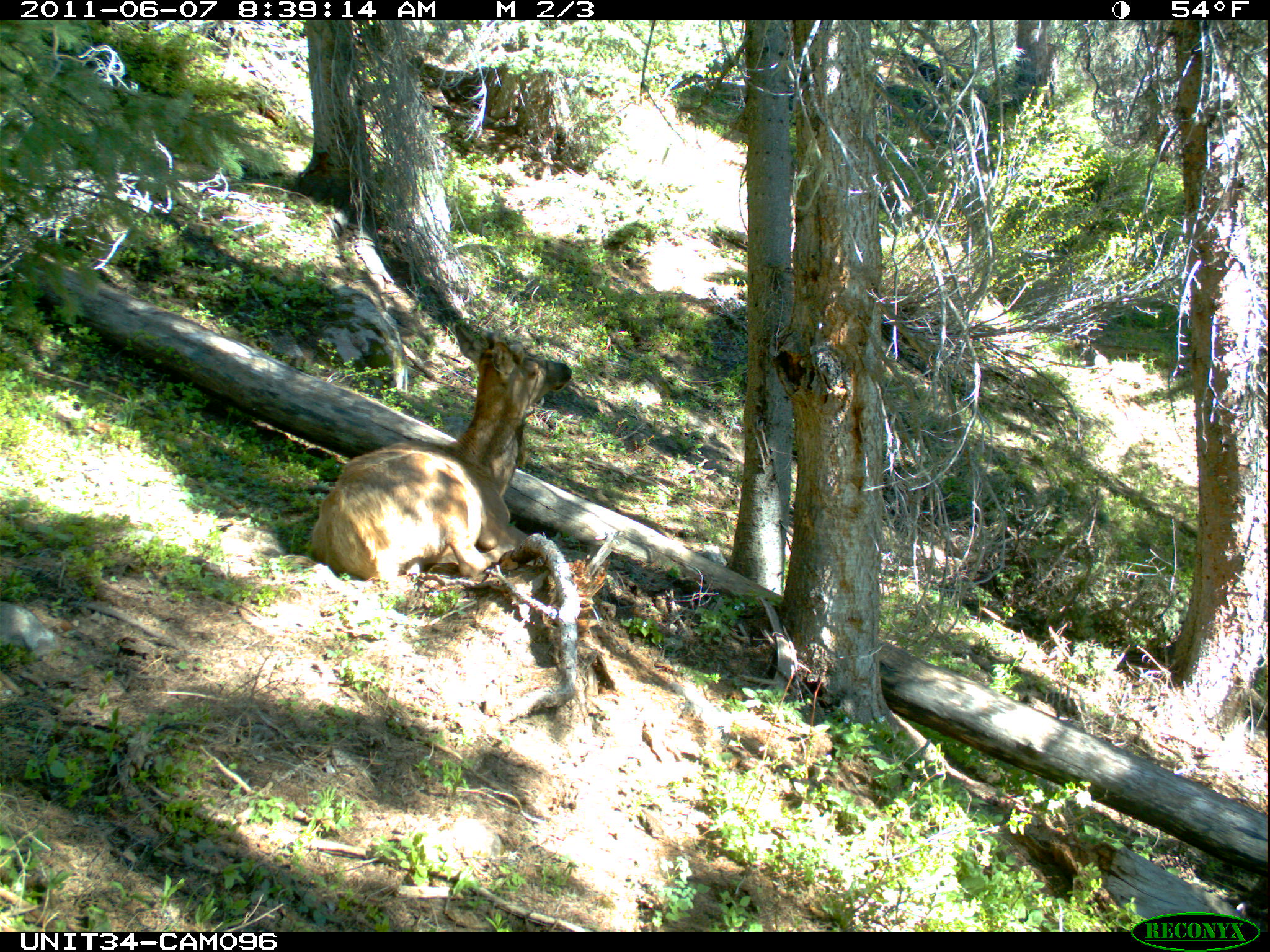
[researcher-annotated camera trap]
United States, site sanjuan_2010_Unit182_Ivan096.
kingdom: Animalia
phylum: Chordata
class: Mammalia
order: Artiodactyla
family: Cervidae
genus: Cervus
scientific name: Cervus elaphus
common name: red deer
Cervus elaphus (red deer).